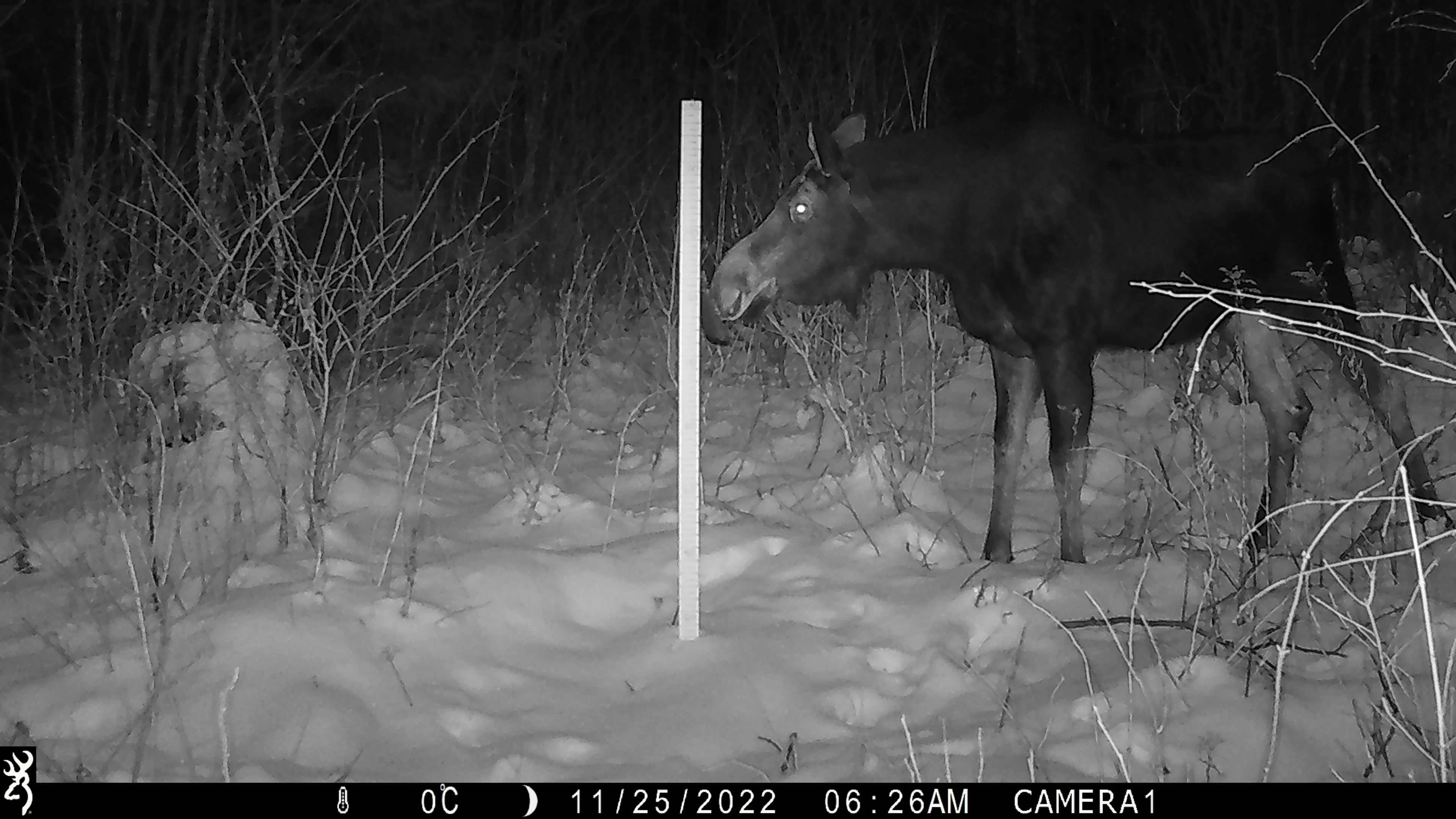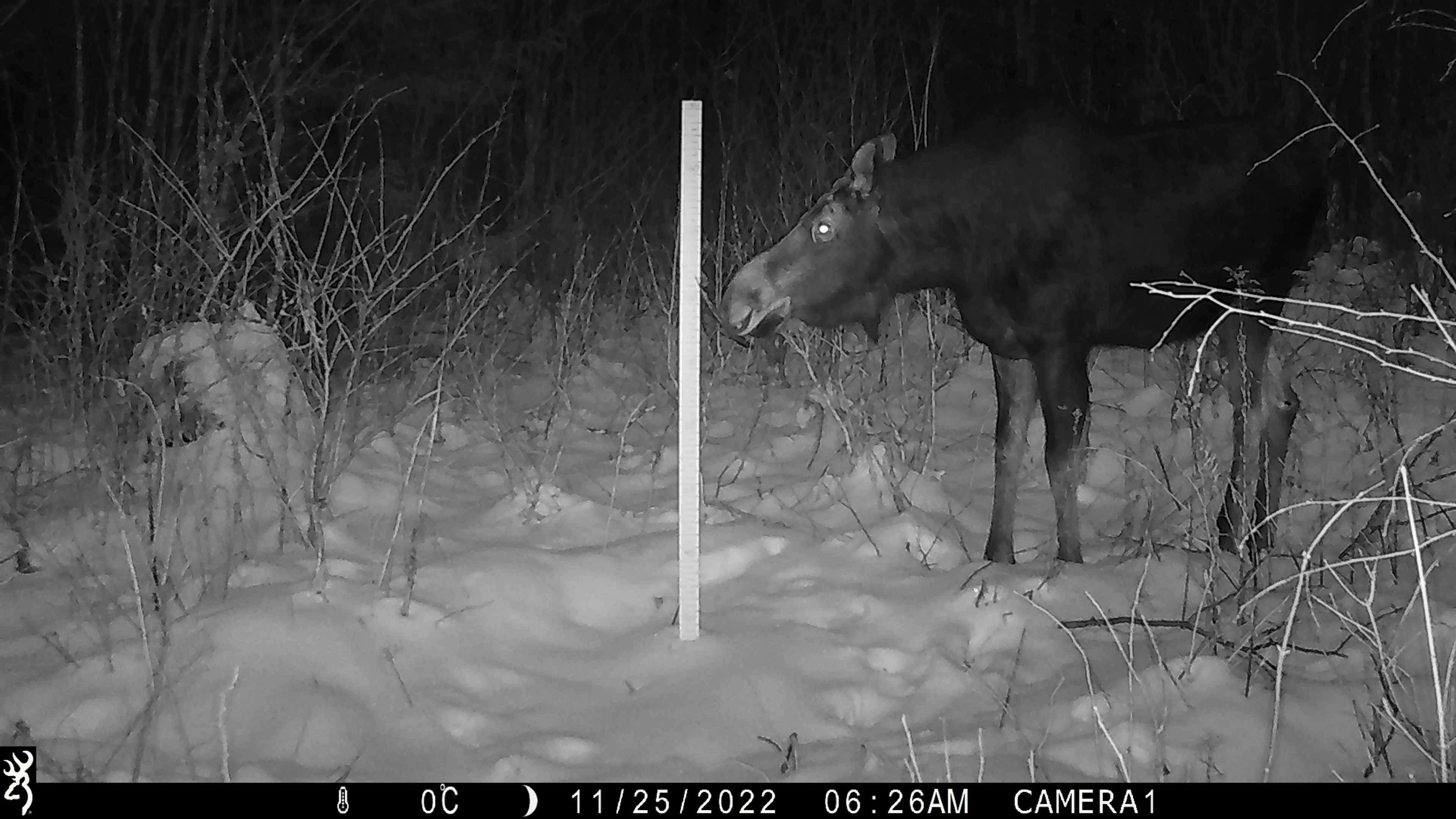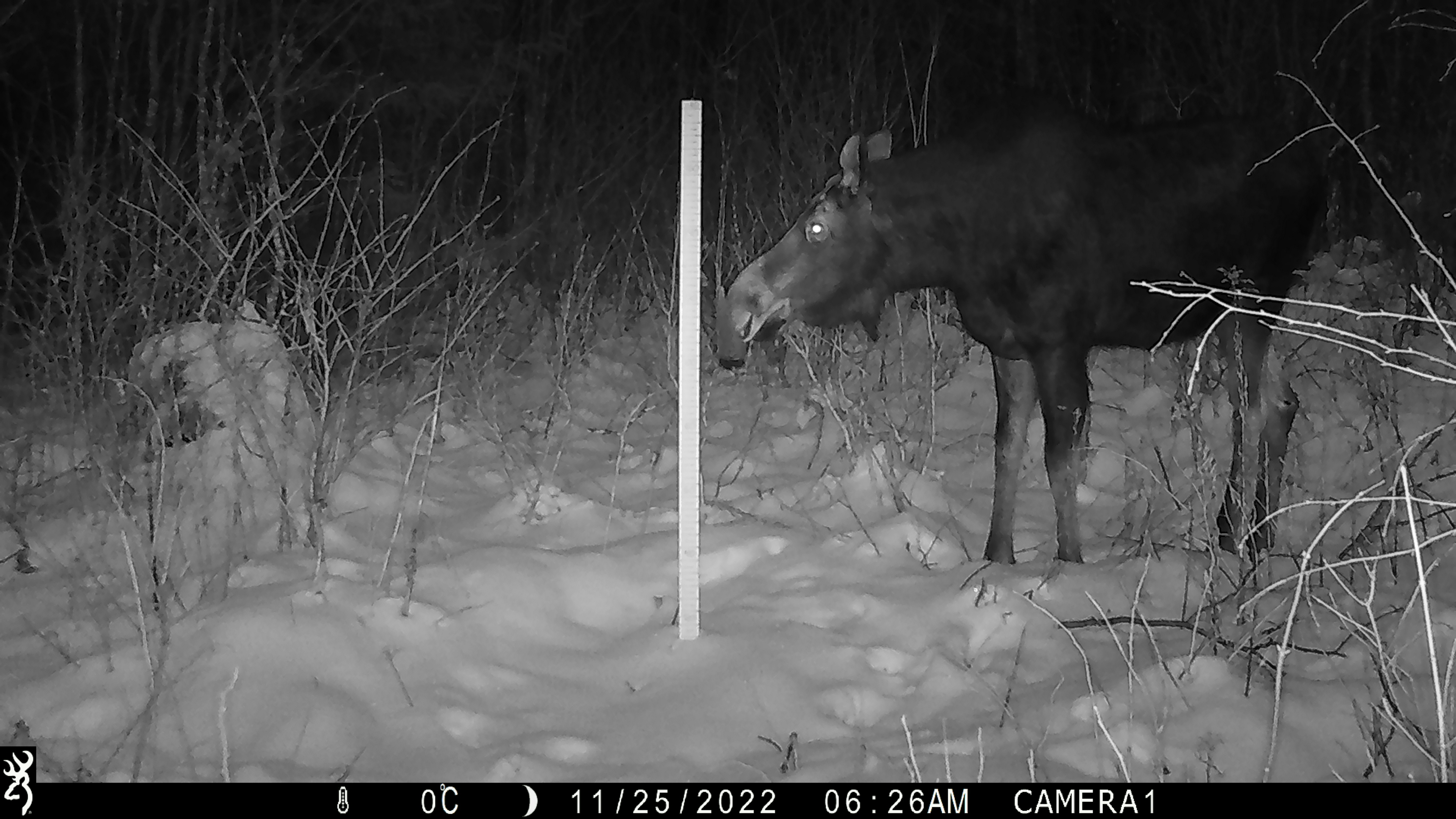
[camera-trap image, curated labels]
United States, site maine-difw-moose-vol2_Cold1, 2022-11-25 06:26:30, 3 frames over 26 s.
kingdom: Animalia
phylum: Chordata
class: Mammalia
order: Artiodactyla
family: Cervidae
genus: Alces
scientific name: Alces alces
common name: moose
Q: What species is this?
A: Moose (Alces alces).